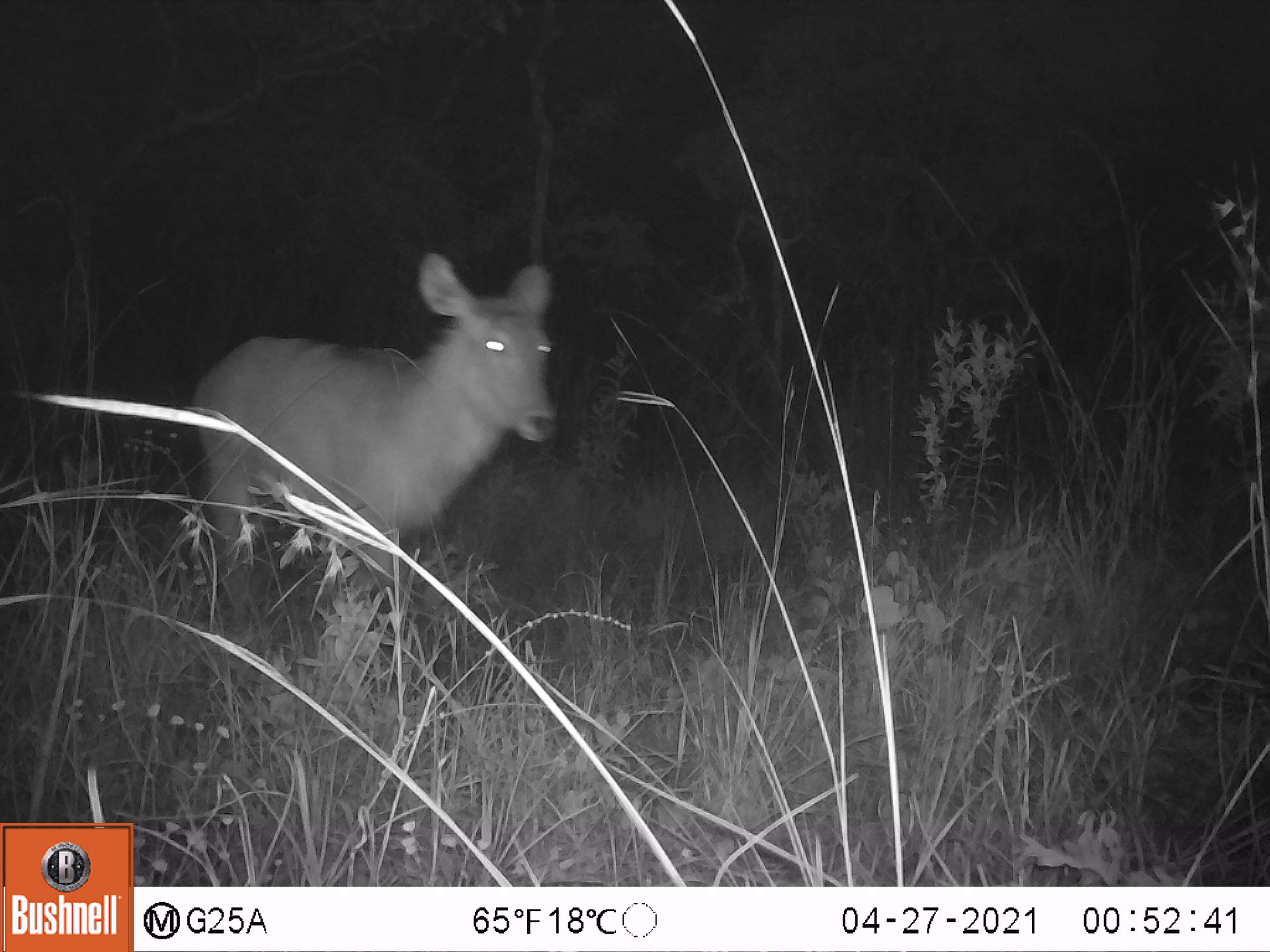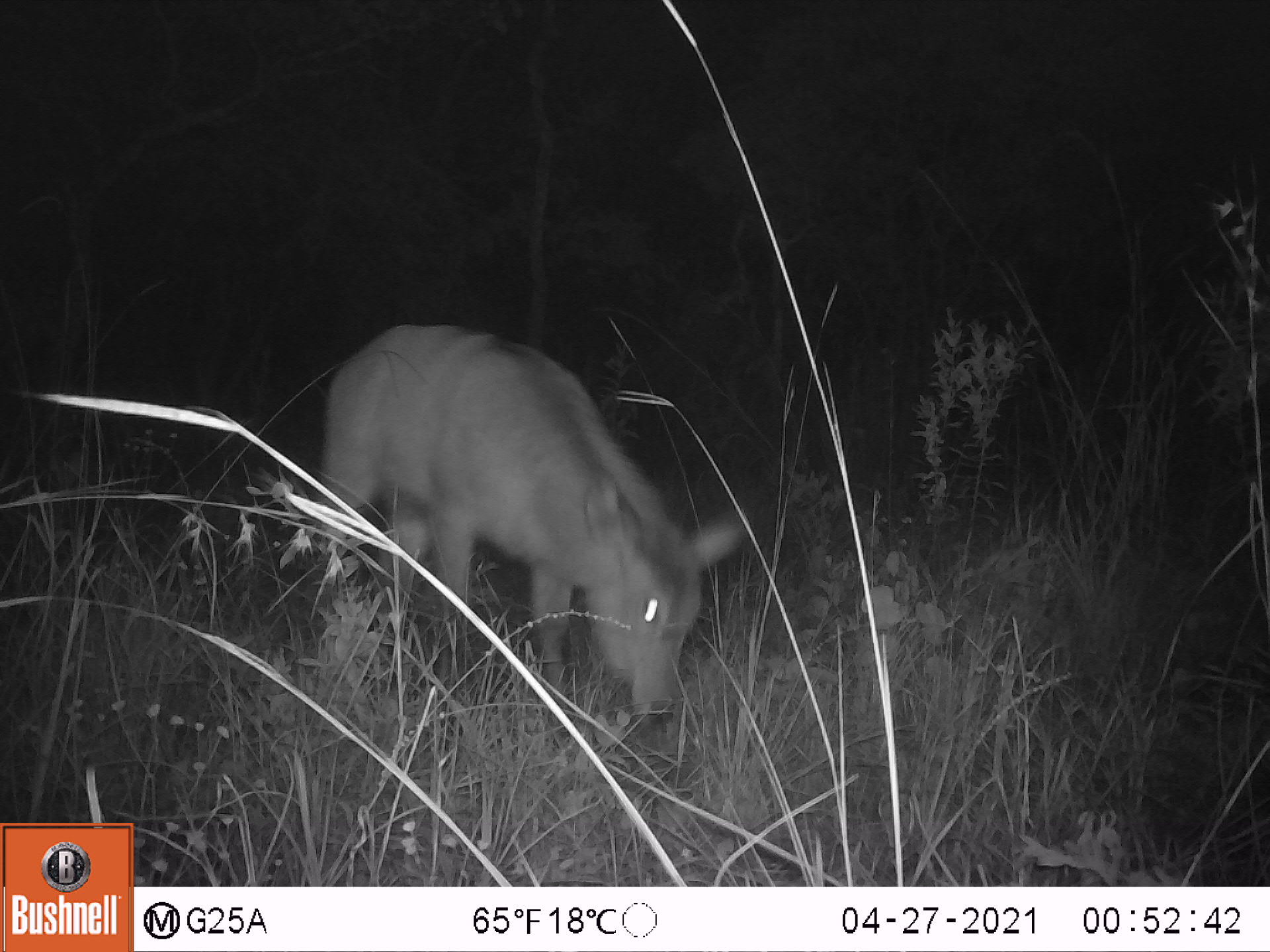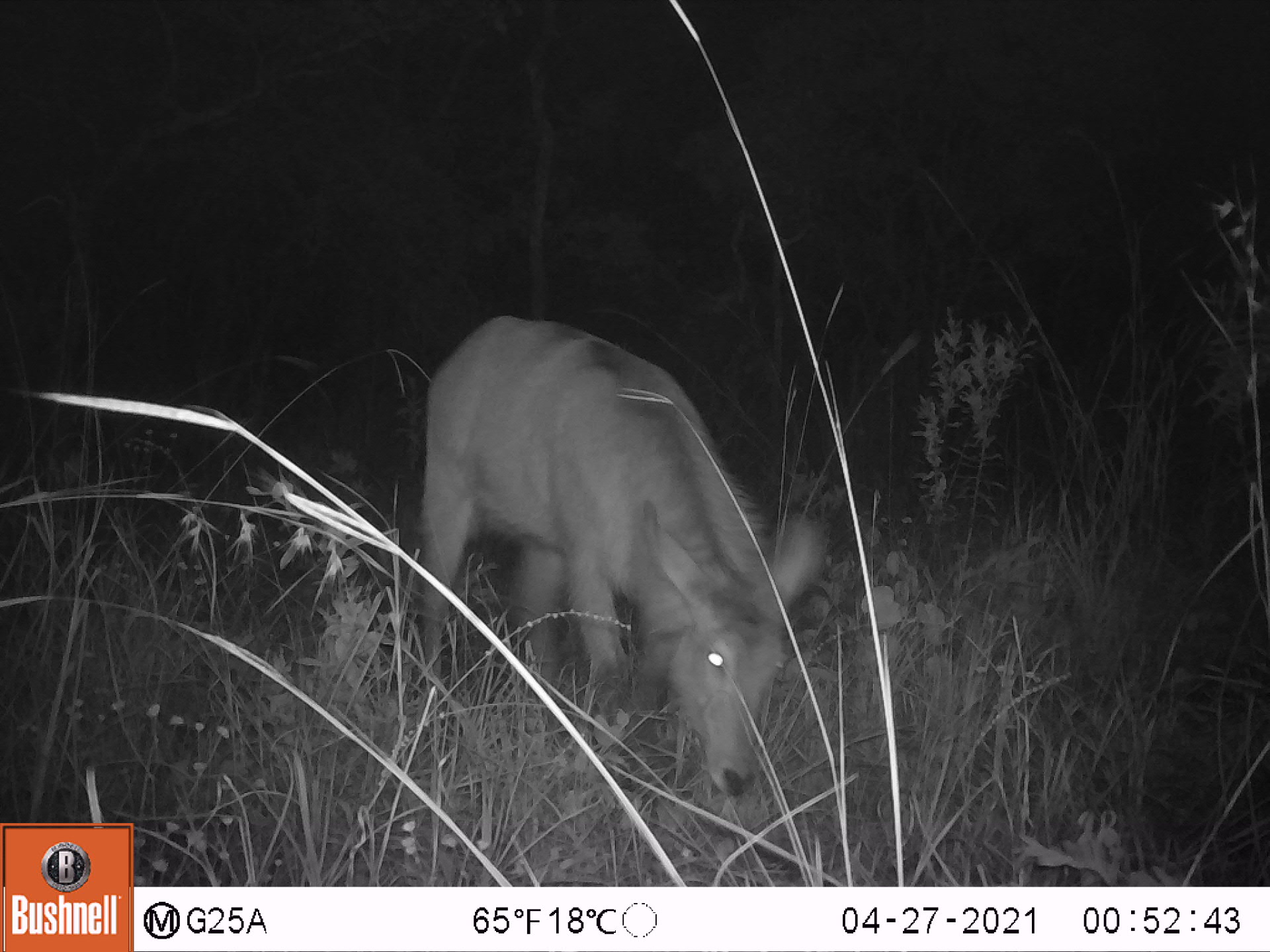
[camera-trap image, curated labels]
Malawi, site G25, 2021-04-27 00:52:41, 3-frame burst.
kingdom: Animalia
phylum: Chordata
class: Mammalia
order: Artiodactyla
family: Bovidae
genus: Kobus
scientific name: Kobus ellipsiprymnus ellipsiprymnus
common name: common waterbuck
Common waterbuck (Kobus ellipsiprymnus ellipsiprymnus), count 1.